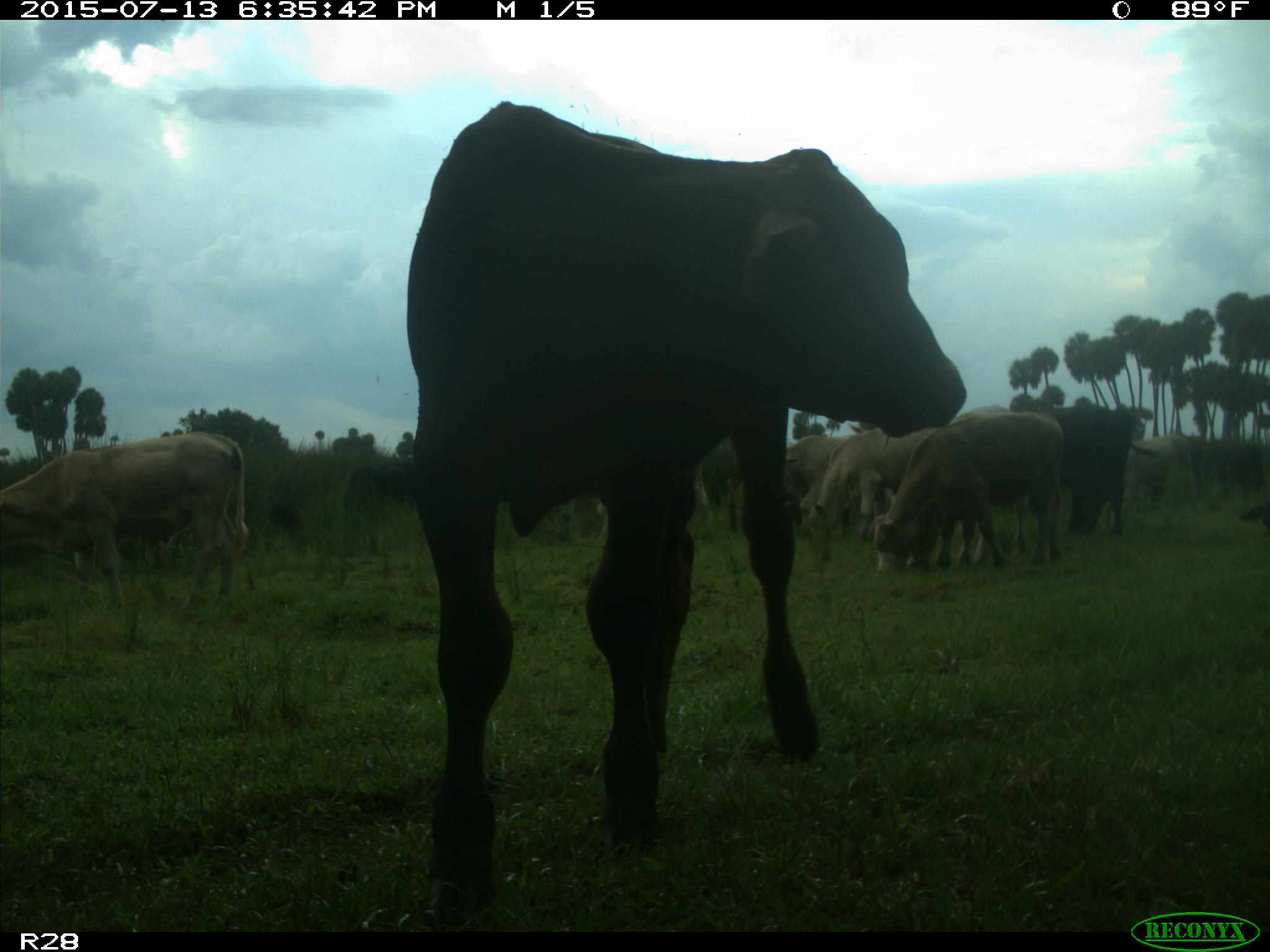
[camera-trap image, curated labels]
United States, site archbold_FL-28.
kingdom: Animalia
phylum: Chordata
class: Mammalia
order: Artiodactyla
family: Bovidae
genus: Bos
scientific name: Bos taurus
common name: domestic cow